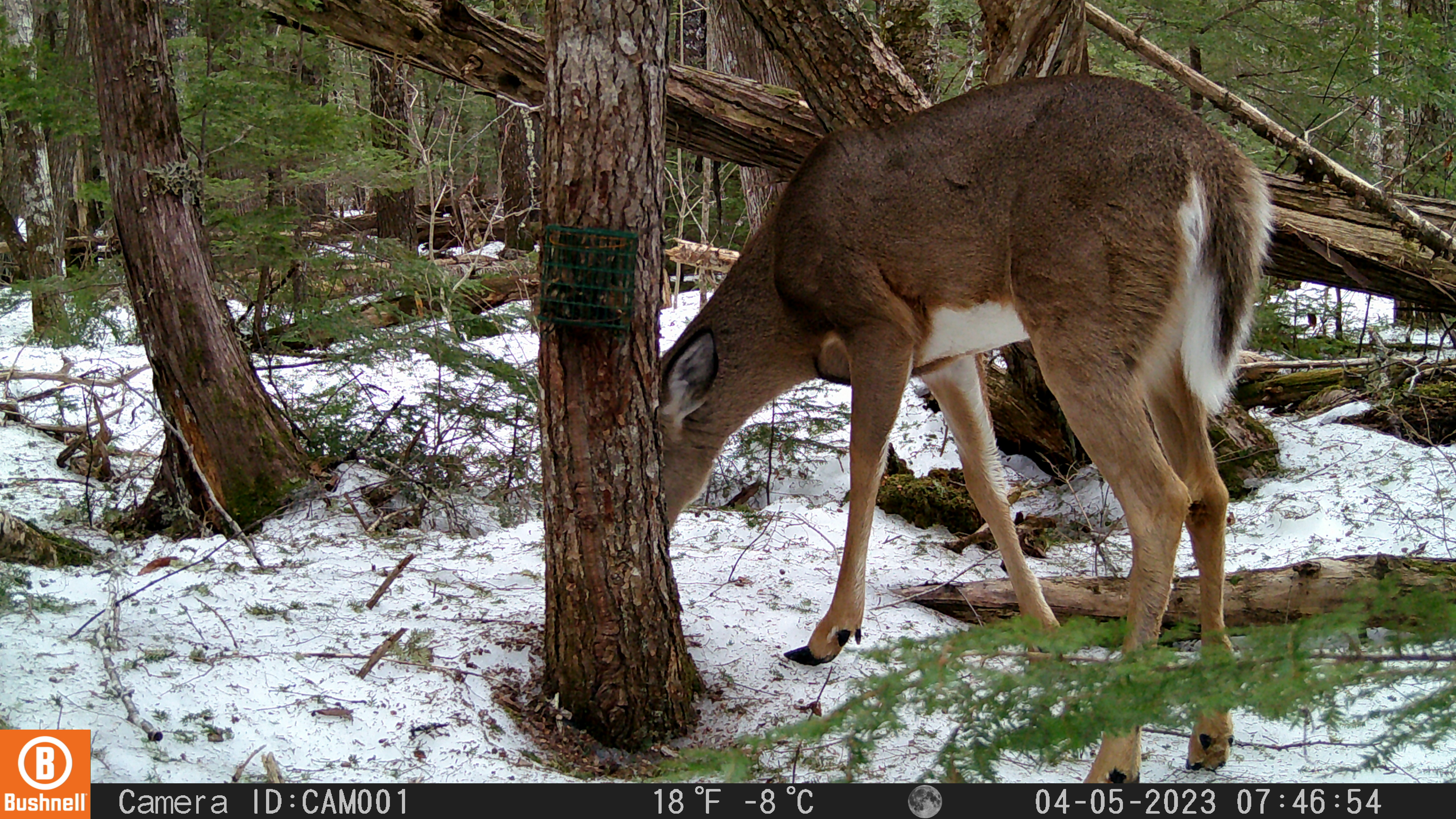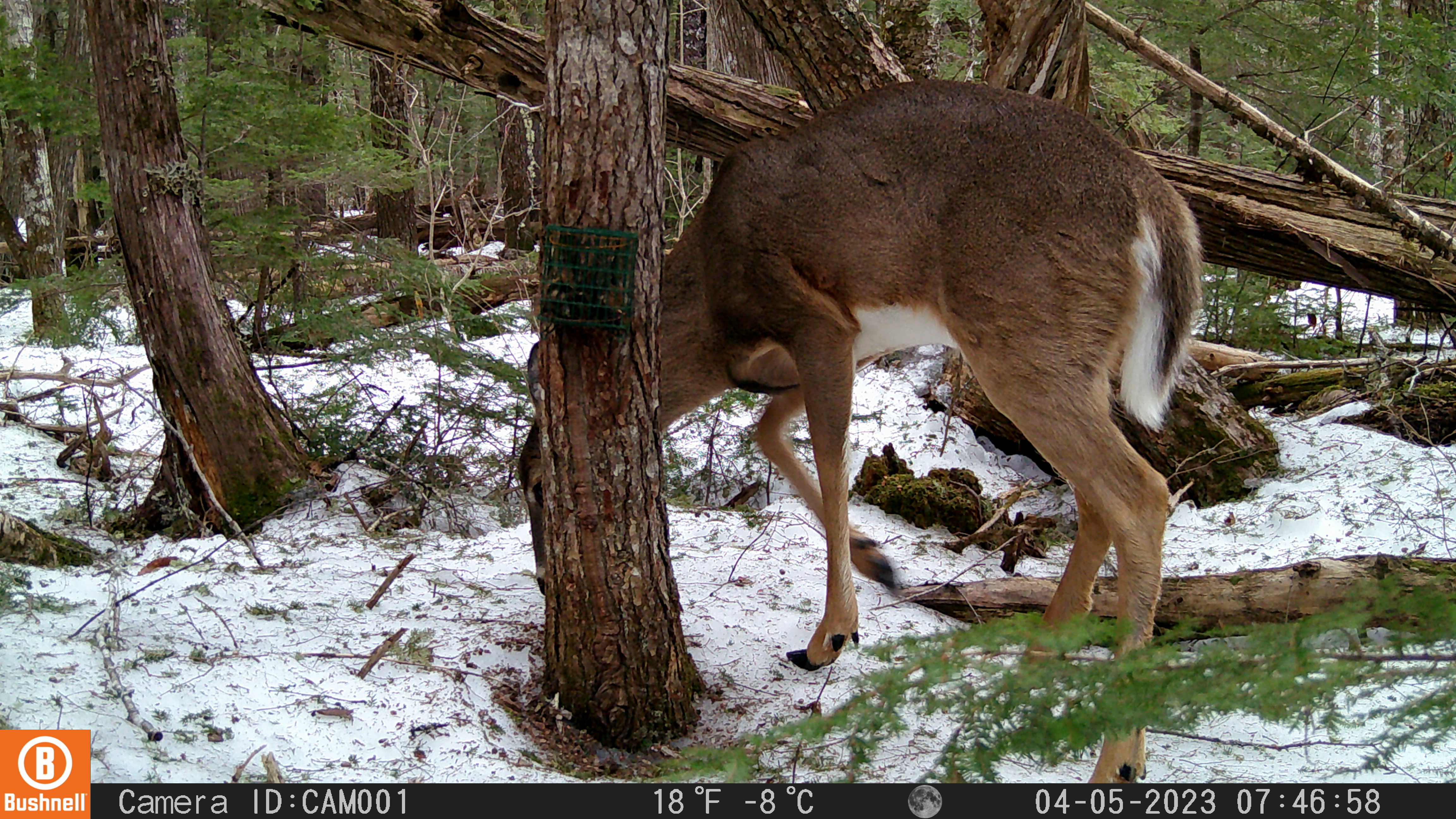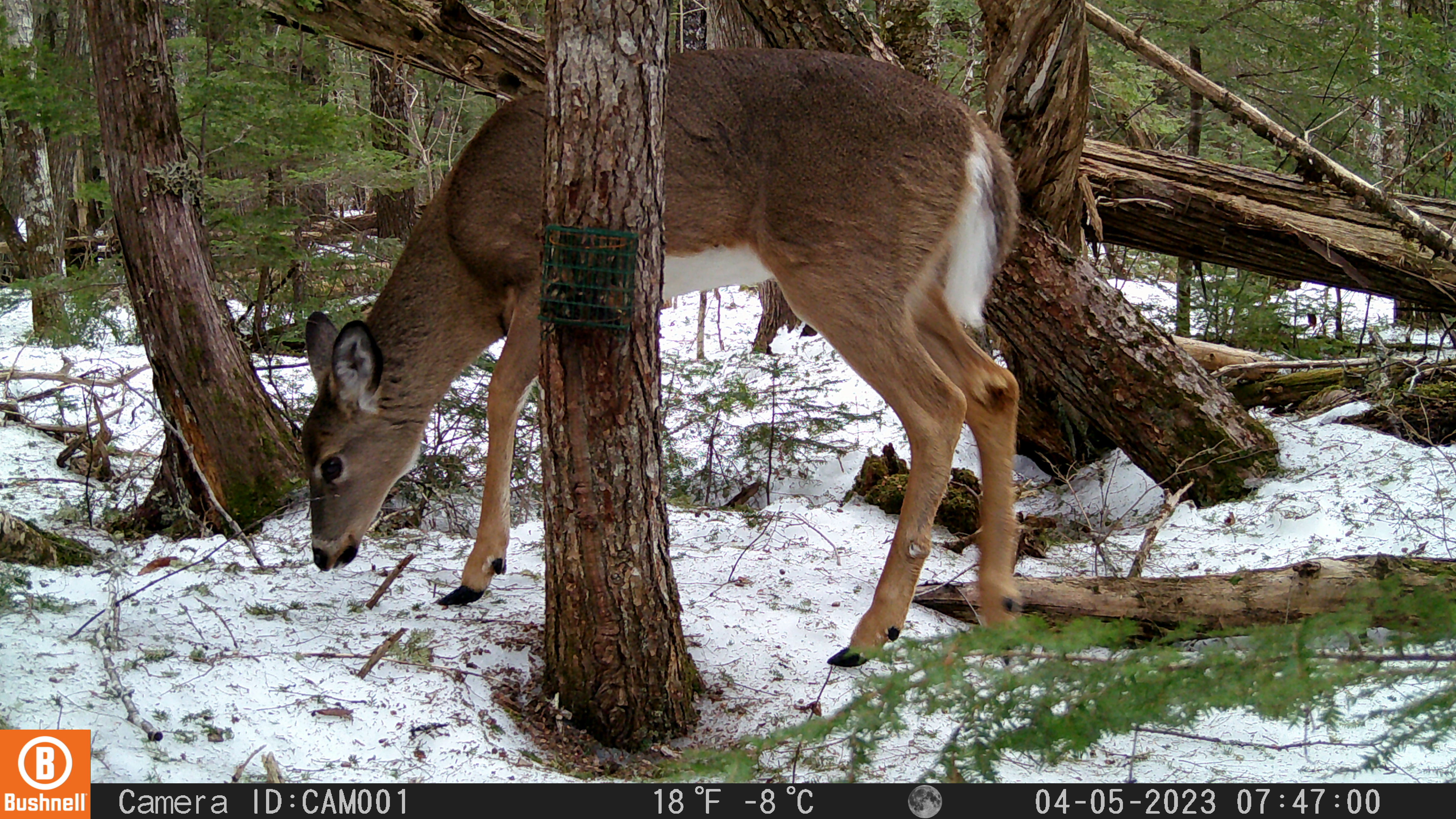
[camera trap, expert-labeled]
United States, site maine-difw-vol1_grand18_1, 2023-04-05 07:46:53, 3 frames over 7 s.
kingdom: Animalia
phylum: Chordata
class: Mammalia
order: Artiodactyla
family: Cervidae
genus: Odocoileus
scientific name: Odocoileus virginianus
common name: white-tailed deer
White-tailed deer (Odocoileus virginianus).